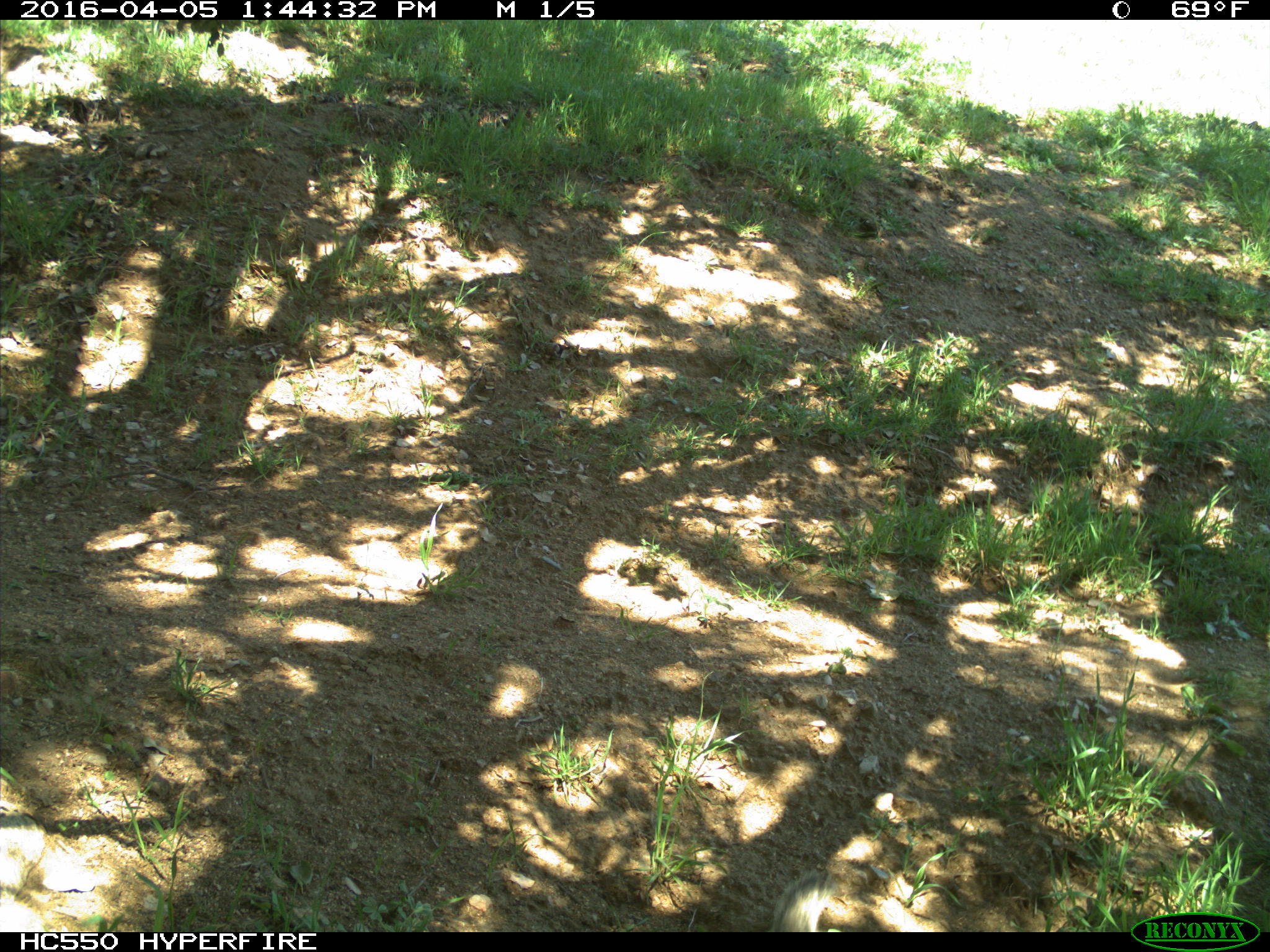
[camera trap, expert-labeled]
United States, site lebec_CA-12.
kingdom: Animalia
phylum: Chordata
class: Mammalia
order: Rodentia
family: Sciuridae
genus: Otospermophilus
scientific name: Otospermophilus beecheyi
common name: california ground squirrel